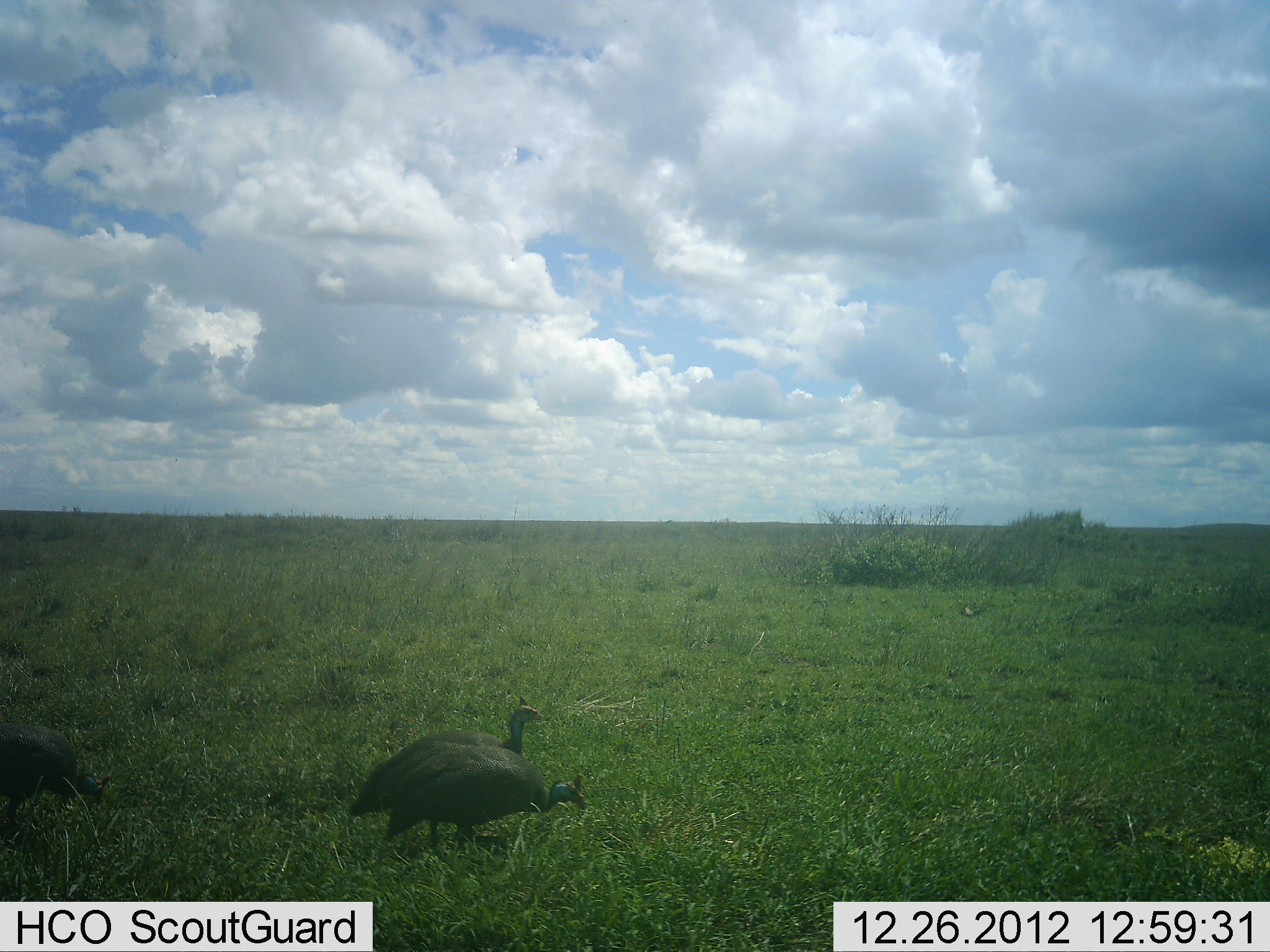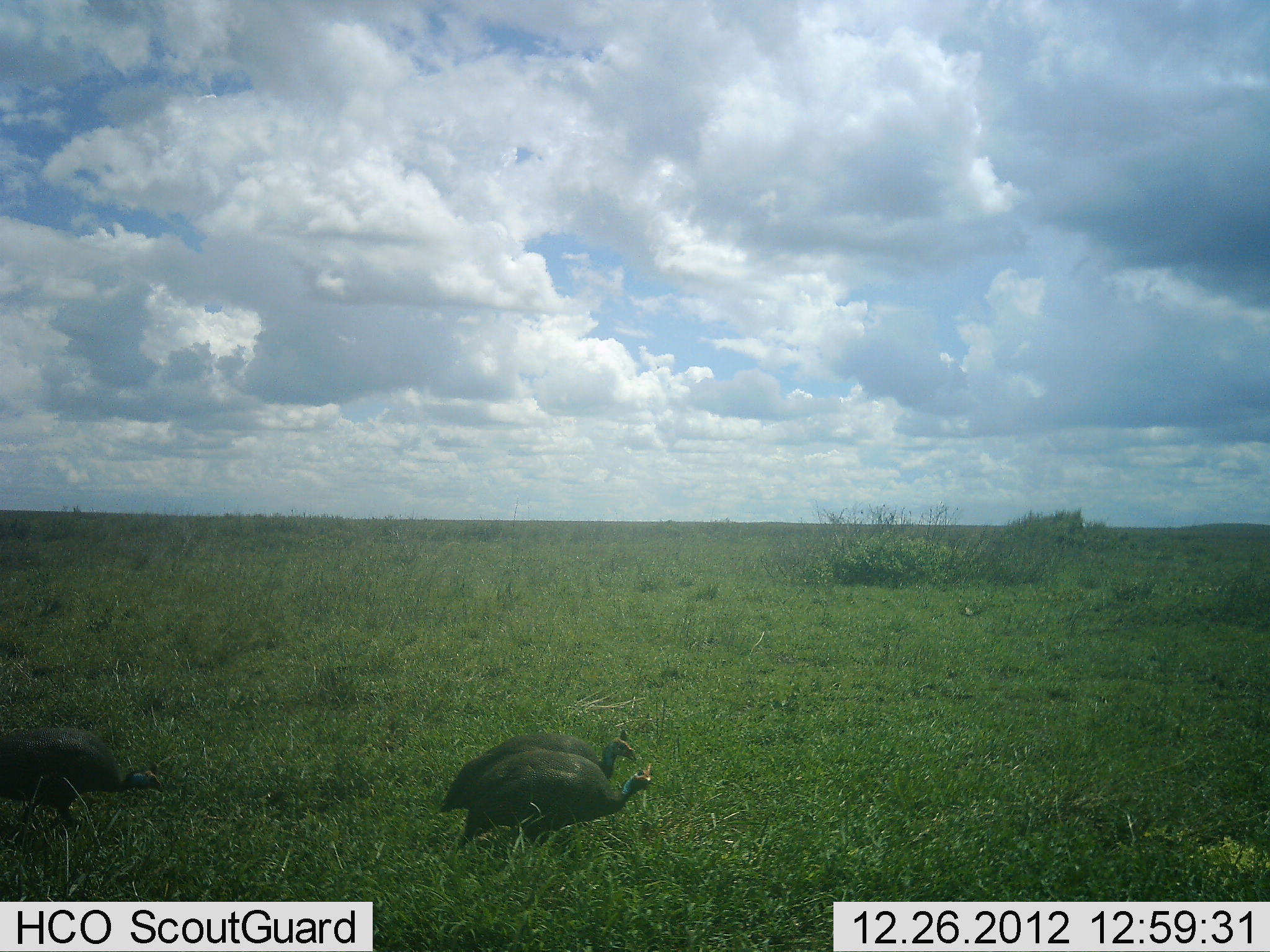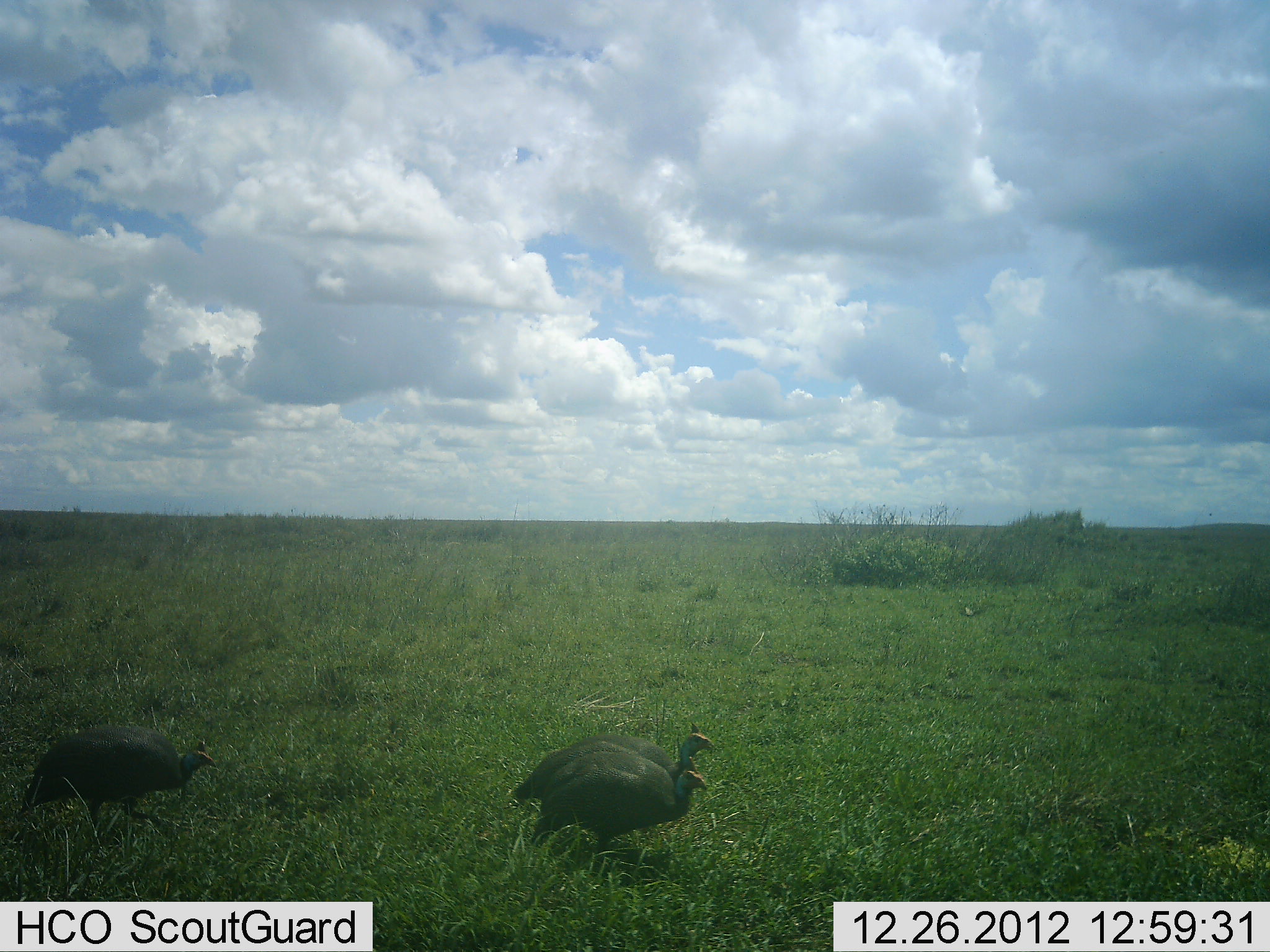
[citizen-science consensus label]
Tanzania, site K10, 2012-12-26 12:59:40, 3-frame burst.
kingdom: Animalia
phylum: Chordata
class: Aves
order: Galliformes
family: Numididae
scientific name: Numididae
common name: guinea fowl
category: guineafowl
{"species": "guineafowl (guinea fowl) (Numididae)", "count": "3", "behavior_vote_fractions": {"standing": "5%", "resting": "0%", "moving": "91%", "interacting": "5%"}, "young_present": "0%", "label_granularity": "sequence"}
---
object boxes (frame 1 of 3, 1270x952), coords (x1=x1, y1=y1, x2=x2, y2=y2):
animal: (x1=349, y1=694, x2=547, y2=829); (x1=384, y1=742, x2=588, y2=853); (x1=0, y1=719, x2=113, y2=842)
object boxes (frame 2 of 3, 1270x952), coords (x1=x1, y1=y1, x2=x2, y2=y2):
animal: (x1=439, y1=726, x2=638, y2=843); (x1=452, y1=750, x2=656, y2=861); (x1=0, y1=719, x2=167, y2=842)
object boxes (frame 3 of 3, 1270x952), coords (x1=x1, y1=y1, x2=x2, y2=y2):
animal: (x1=509, y1=720, x2=716, y2=846); (x1=16, y1=724, x2=219, y2=839); (x1=530, y1=753, x2=709, y2=864)